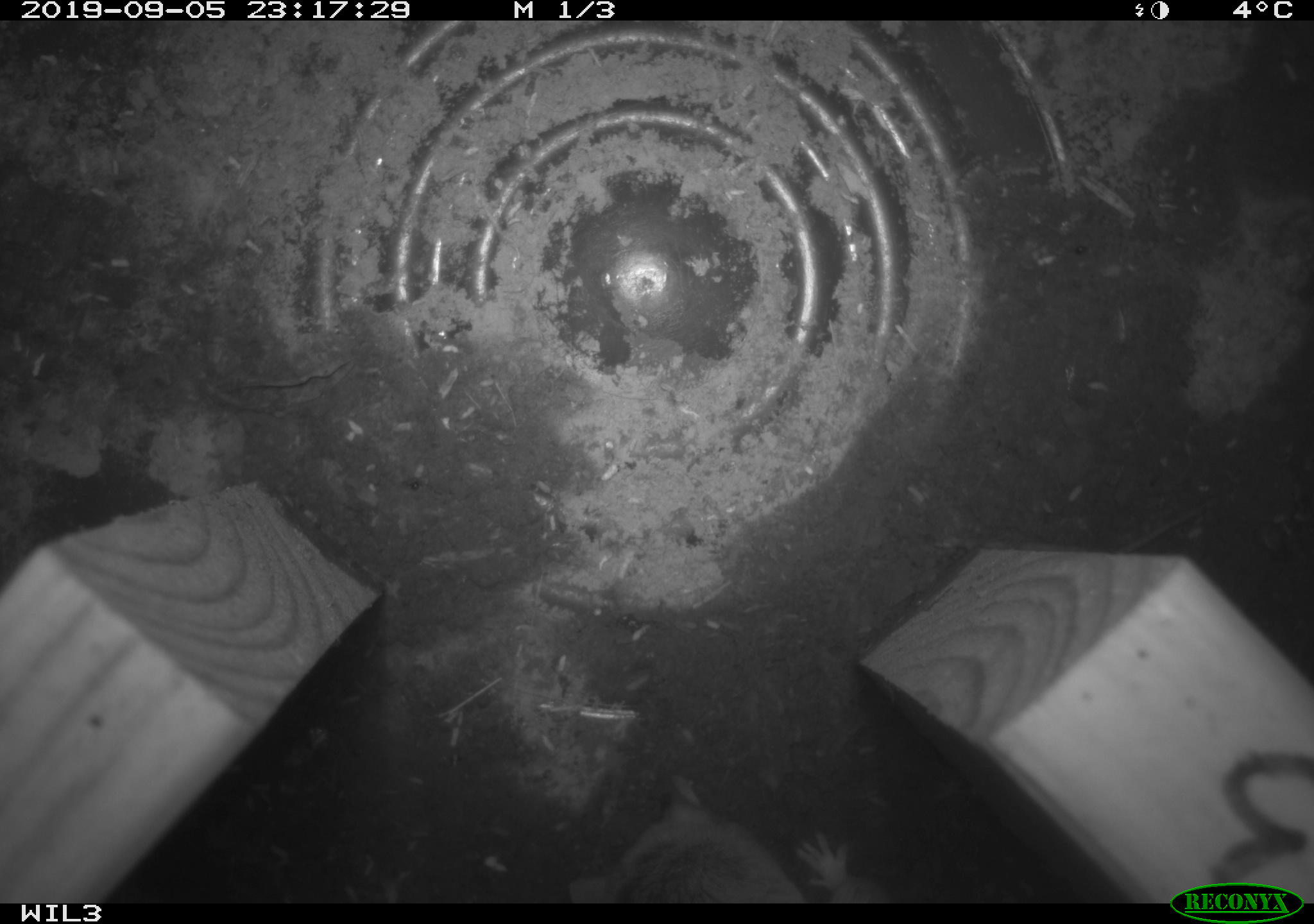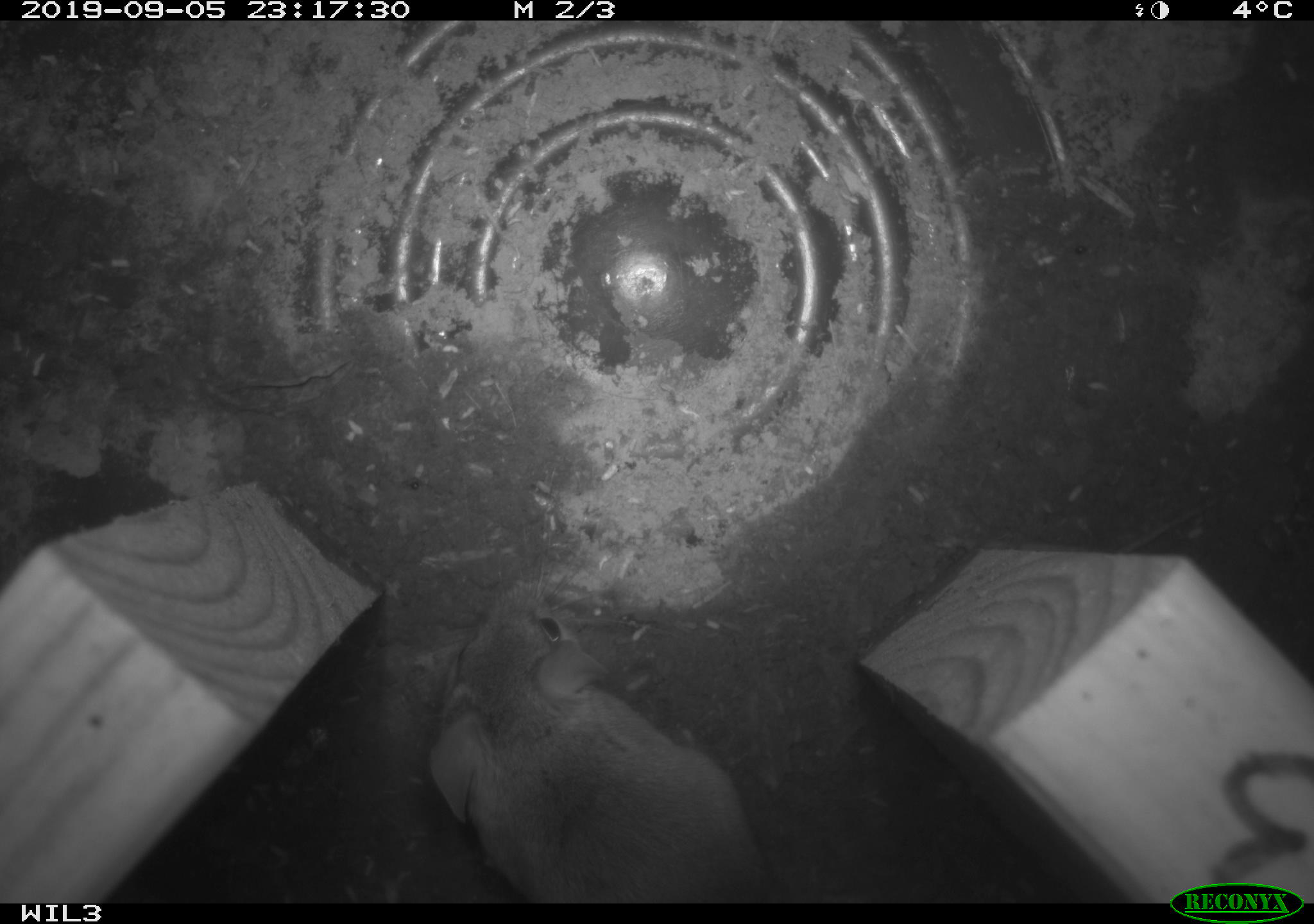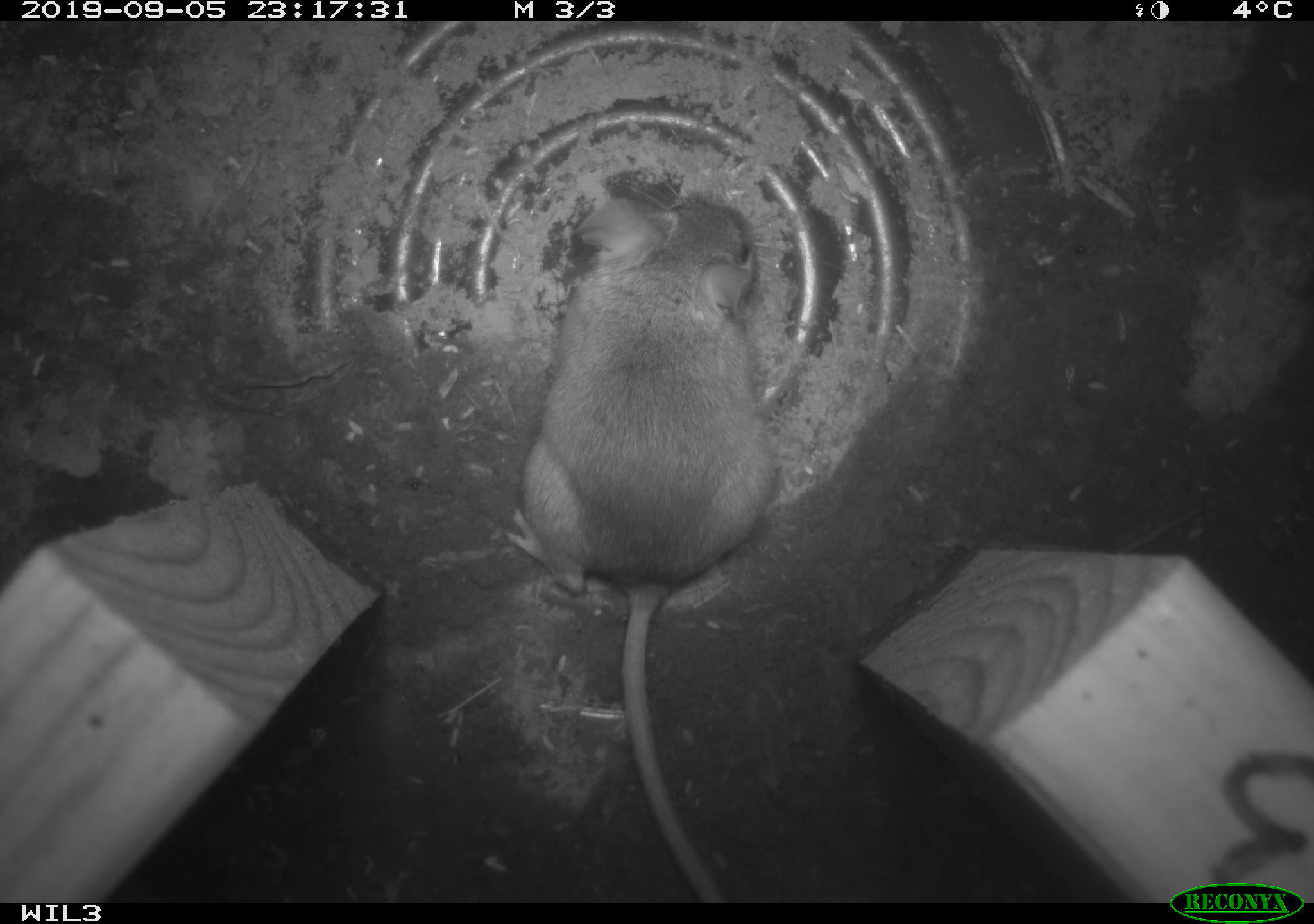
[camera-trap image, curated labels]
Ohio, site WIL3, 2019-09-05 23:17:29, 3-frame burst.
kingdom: Animalia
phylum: Chordata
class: Mammalia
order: Rodentia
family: Cricetidae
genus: Peromyscus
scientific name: Peromyscus leucopus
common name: white-footed mouse